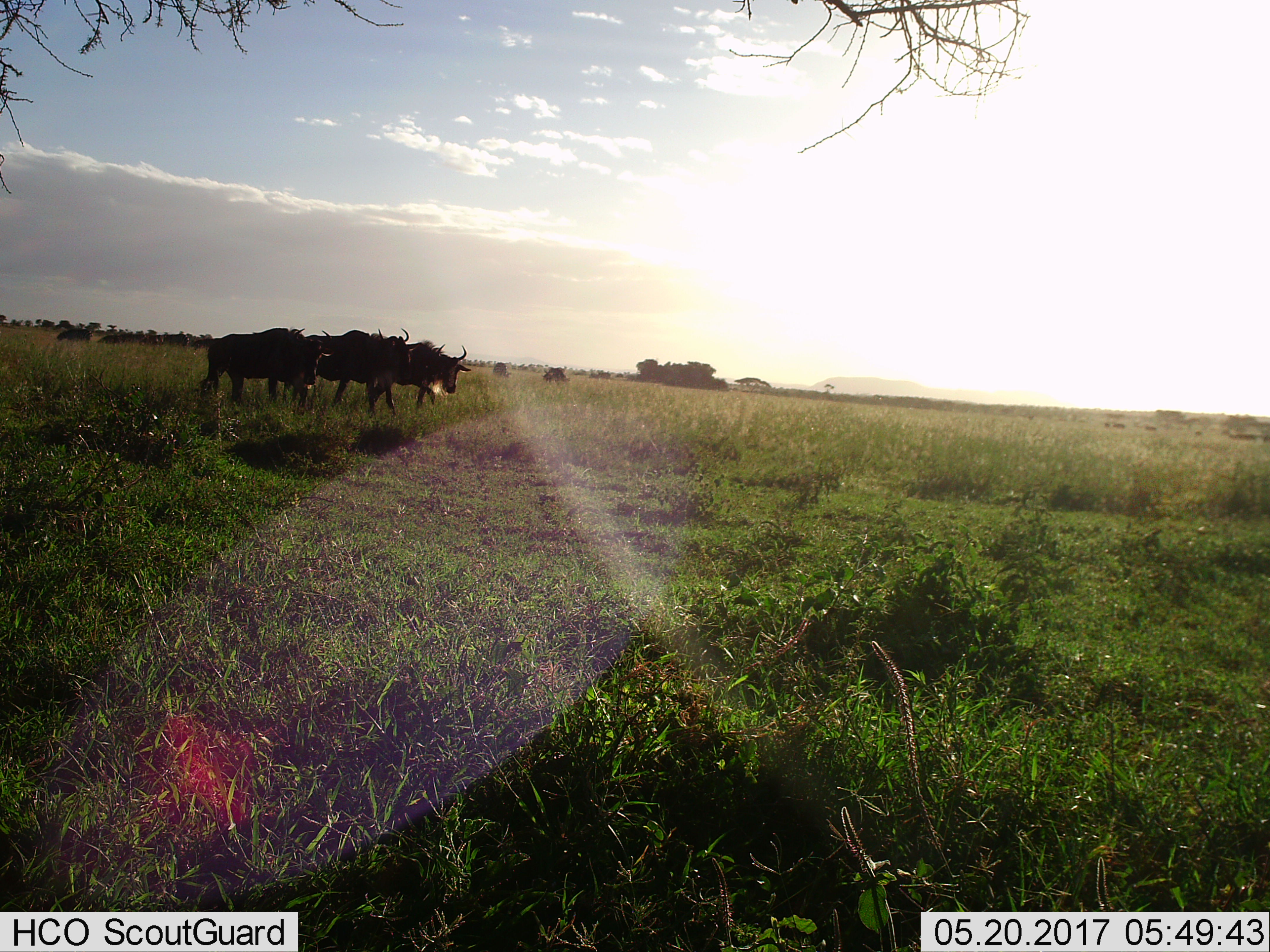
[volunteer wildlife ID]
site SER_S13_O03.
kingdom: Animalia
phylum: Chordata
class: Mammalia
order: Artiodactyla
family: Bovidae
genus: Connochaetes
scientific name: Connochaetes taurinus taurinus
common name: blue wildebeest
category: wildebeestblue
Wildebeestblue (blue wildebeest) (Connochaetes taurinus taurinus), count 6. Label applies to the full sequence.